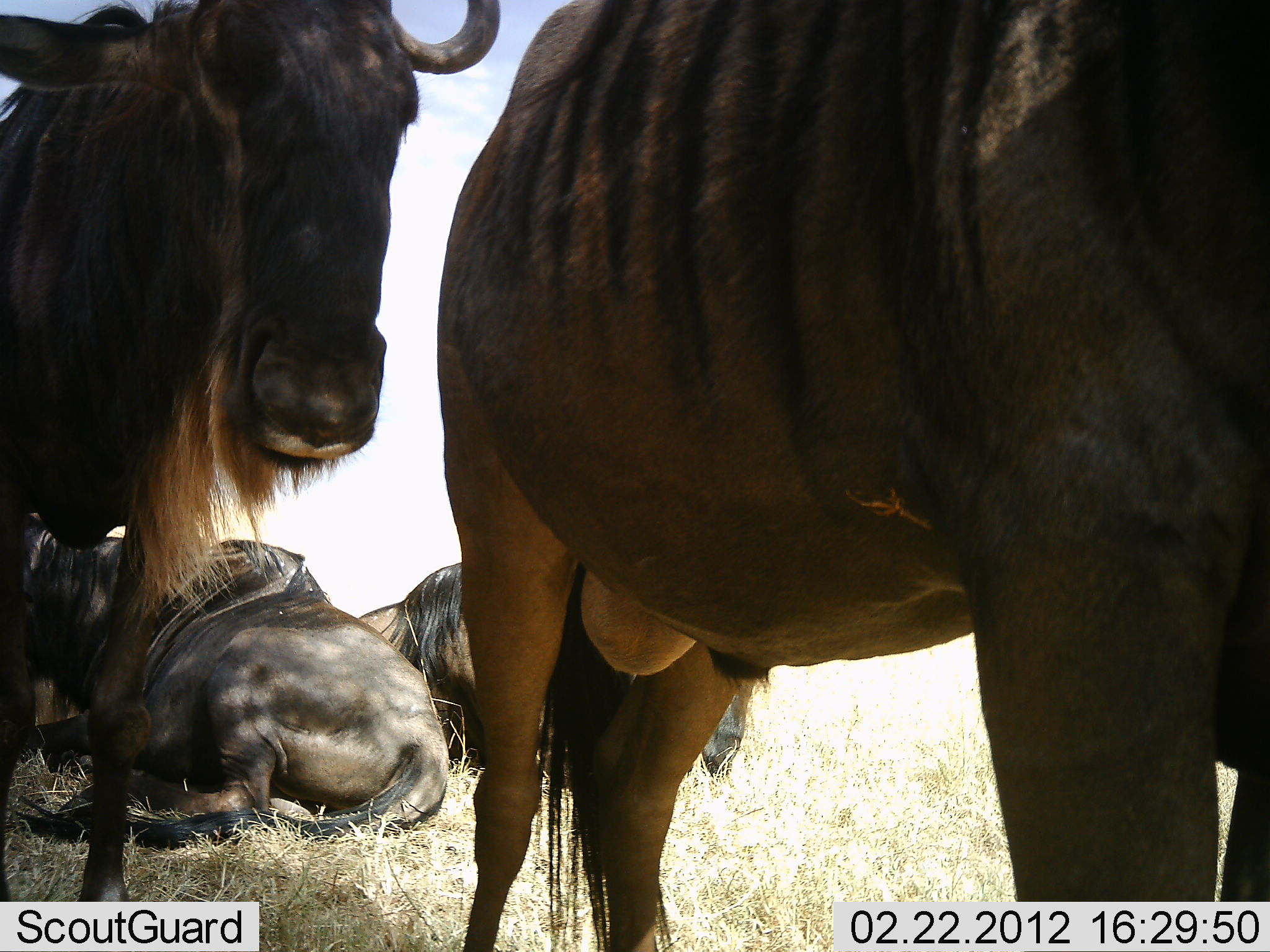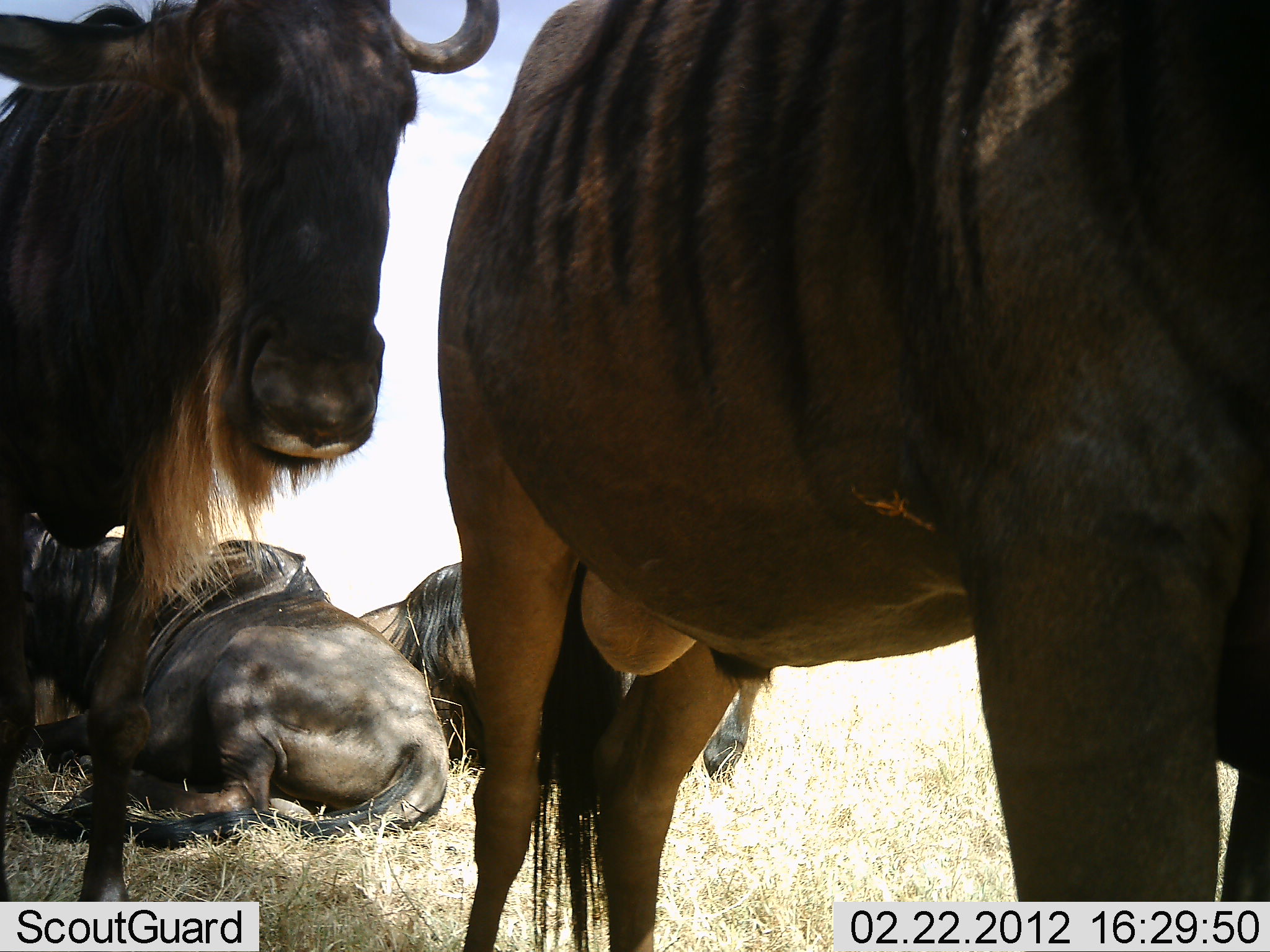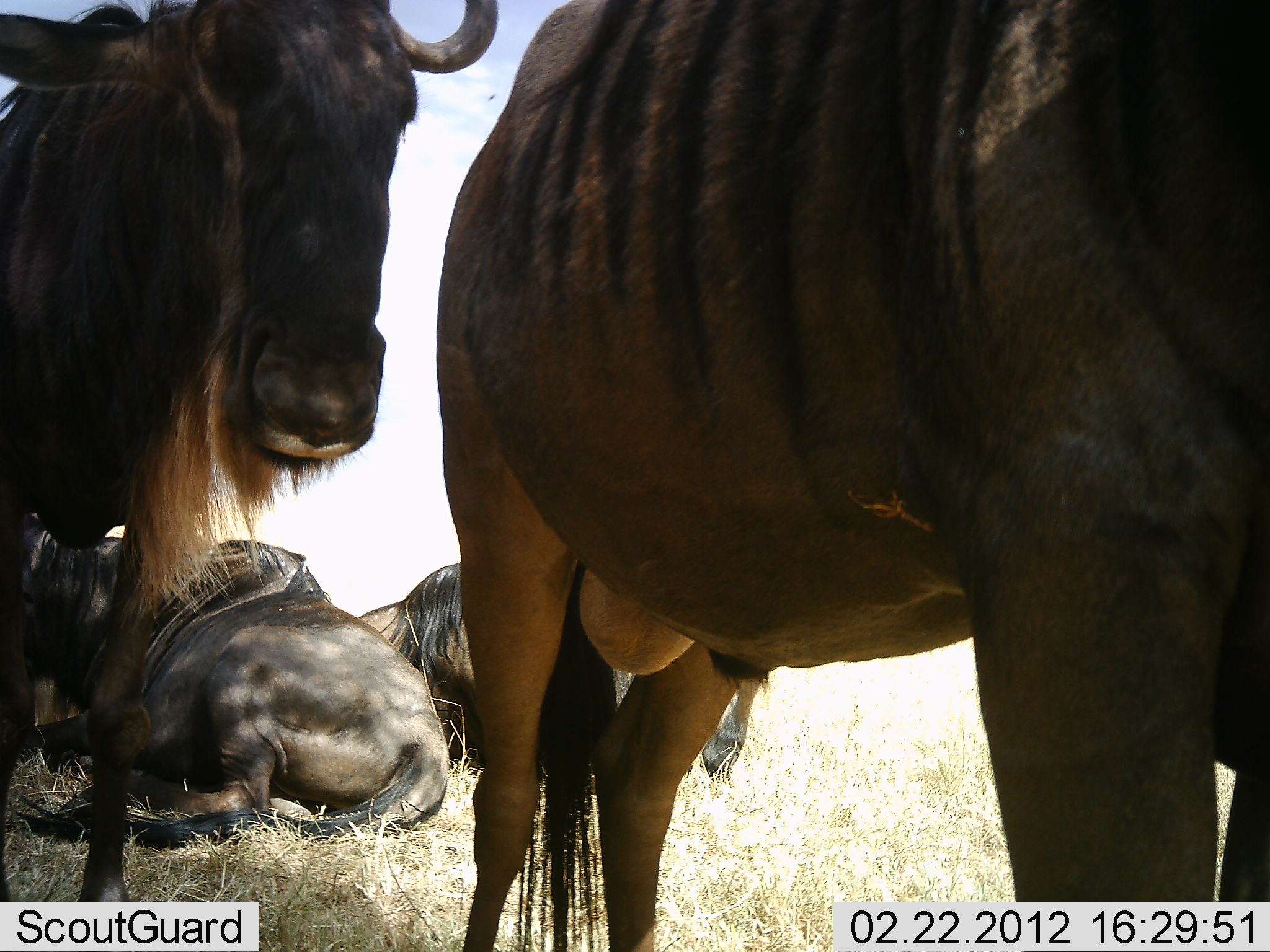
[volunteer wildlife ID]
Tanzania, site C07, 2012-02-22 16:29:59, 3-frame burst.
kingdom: Animalia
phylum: Chordata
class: Mammalia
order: Artiodactyla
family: Bovidae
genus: Connochaetes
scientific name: Connochaetes taurinus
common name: blue wildebeest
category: wildebeest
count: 4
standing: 93%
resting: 93%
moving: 0%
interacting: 0%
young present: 0%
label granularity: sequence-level